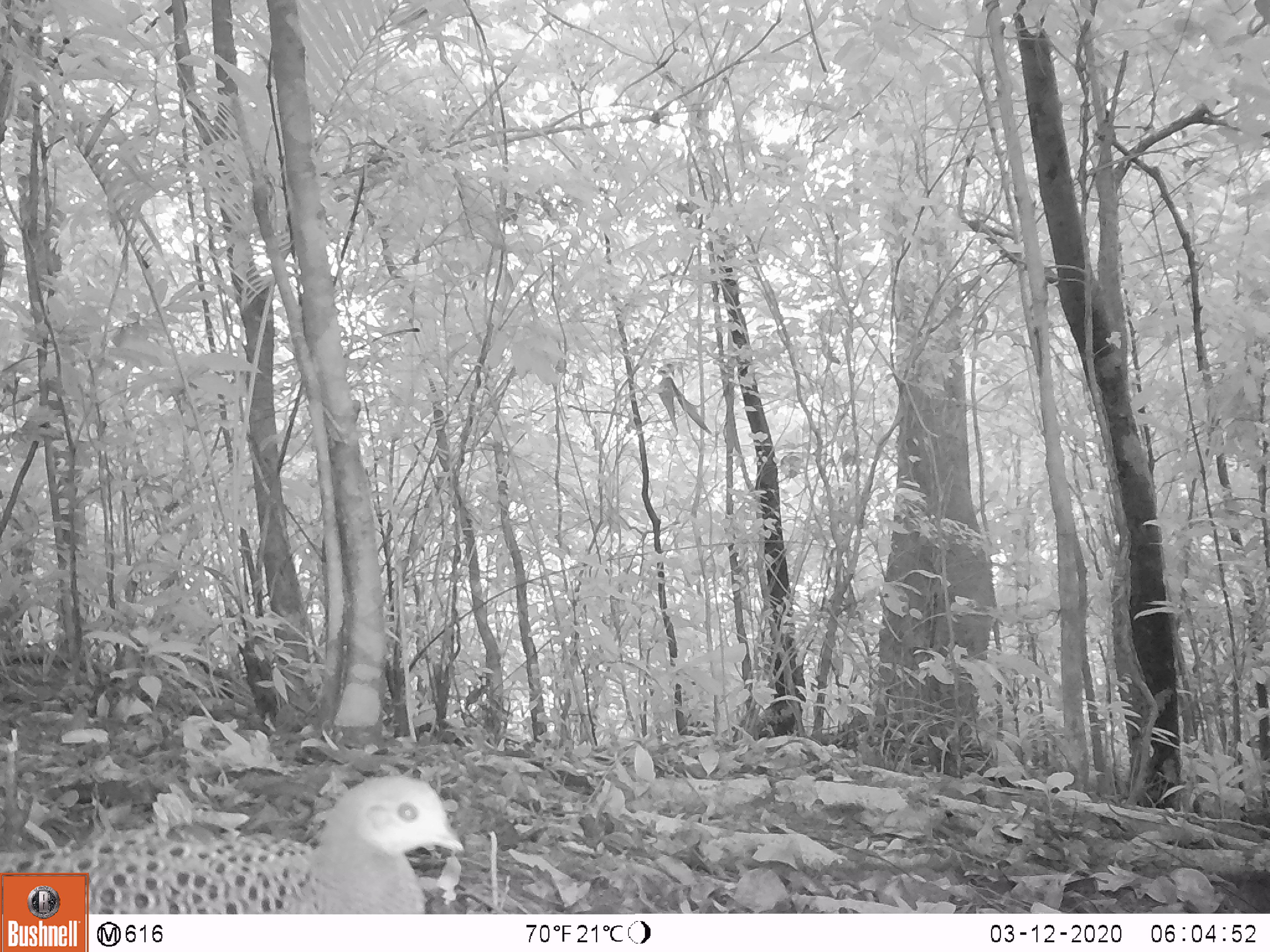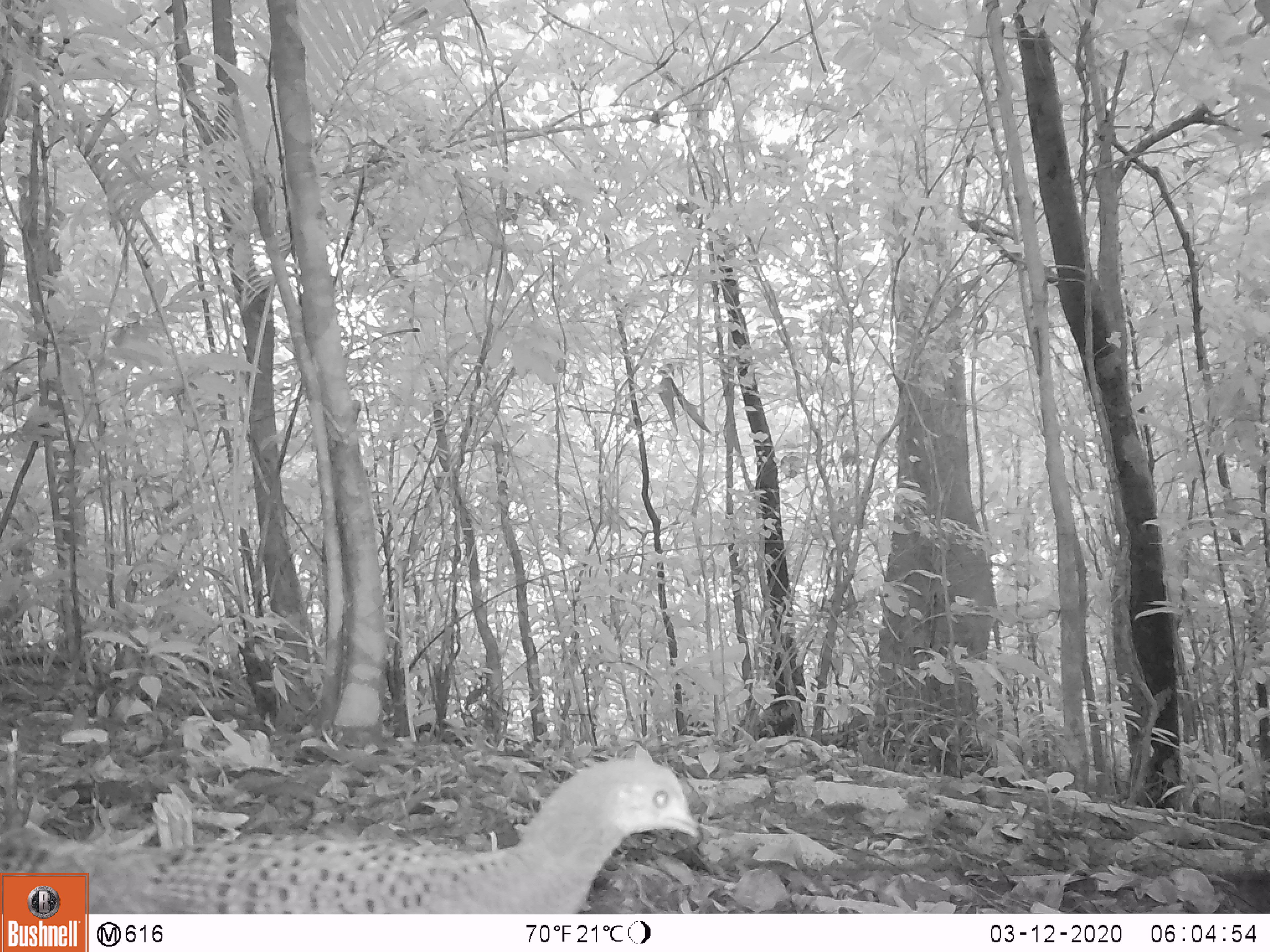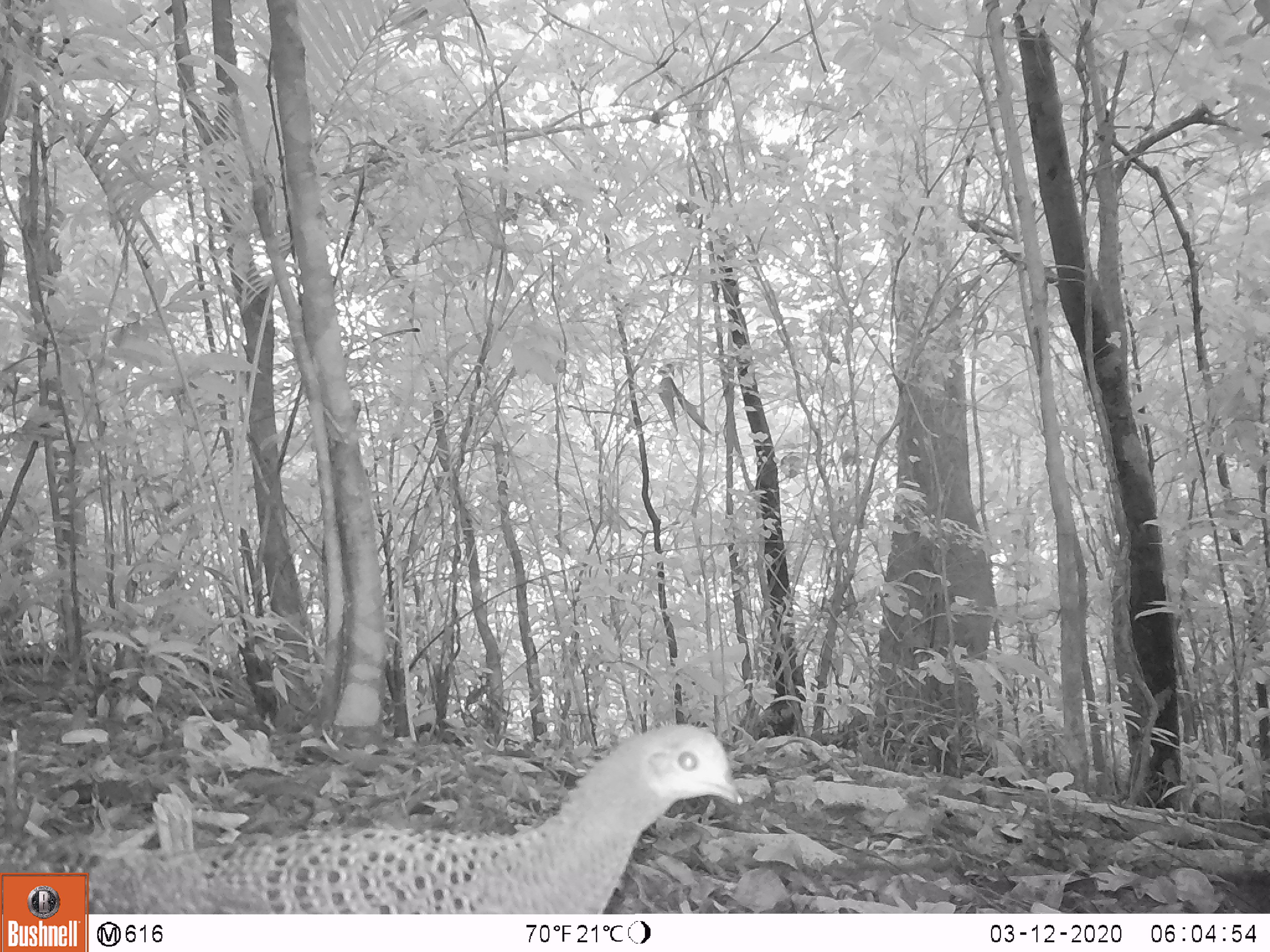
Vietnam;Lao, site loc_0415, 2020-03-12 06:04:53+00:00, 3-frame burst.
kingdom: Animalia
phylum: Chordata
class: Aves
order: Galliformes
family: Phasianidae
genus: Polyplectron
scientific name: Polyplectron bicalcaratum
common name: gray peacock-pheasant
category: grey peacock pheasant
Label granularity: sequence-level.